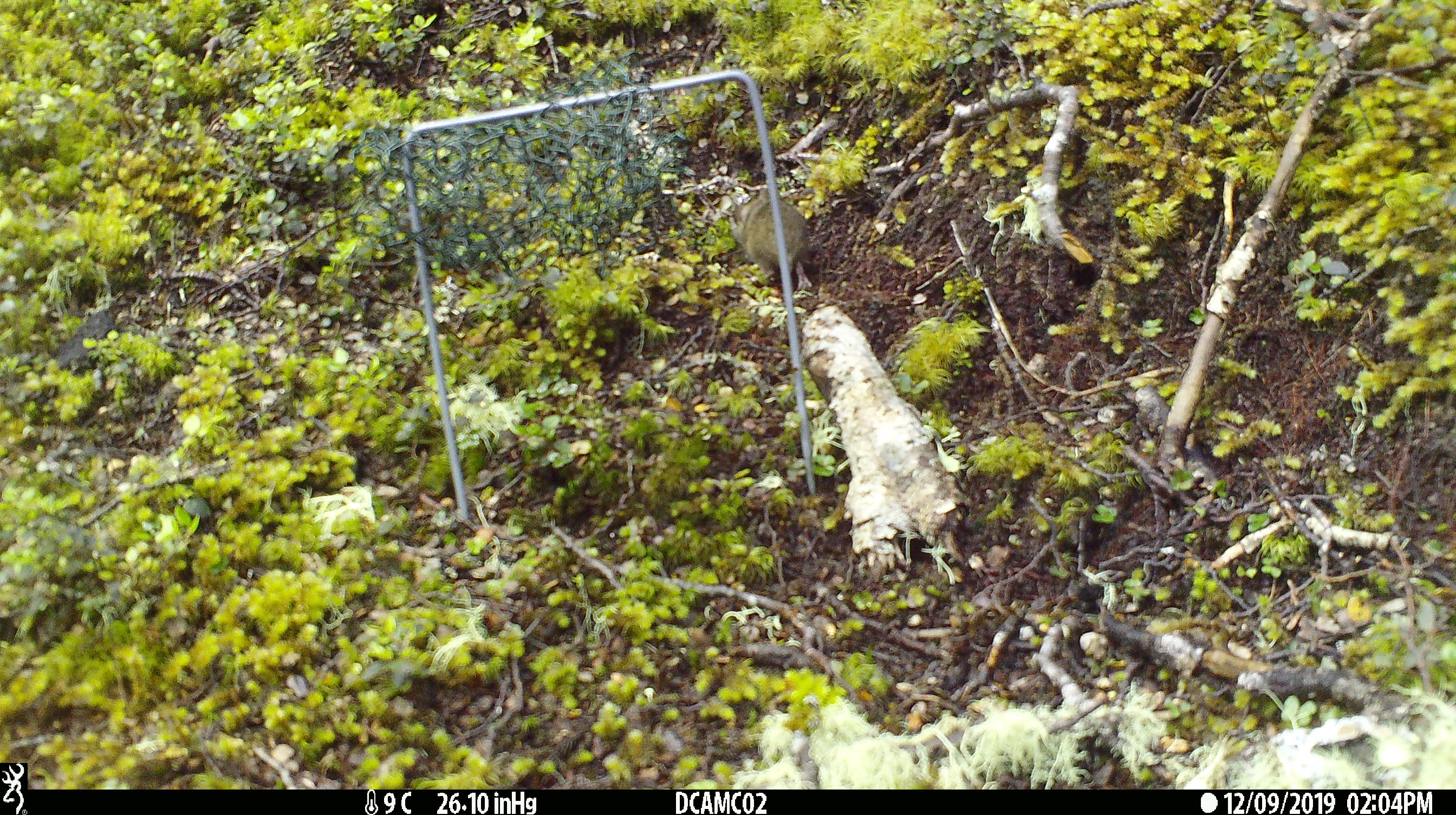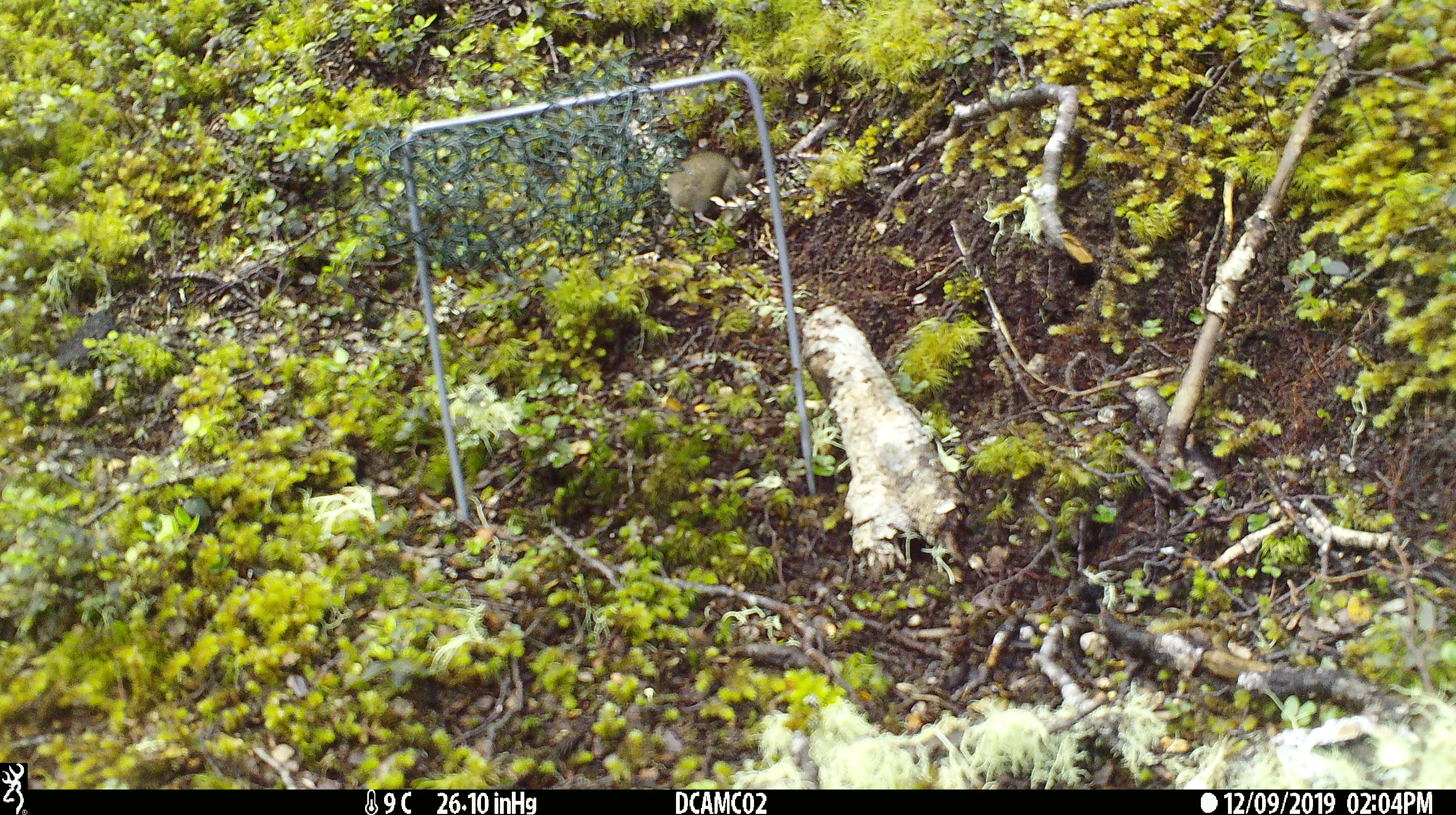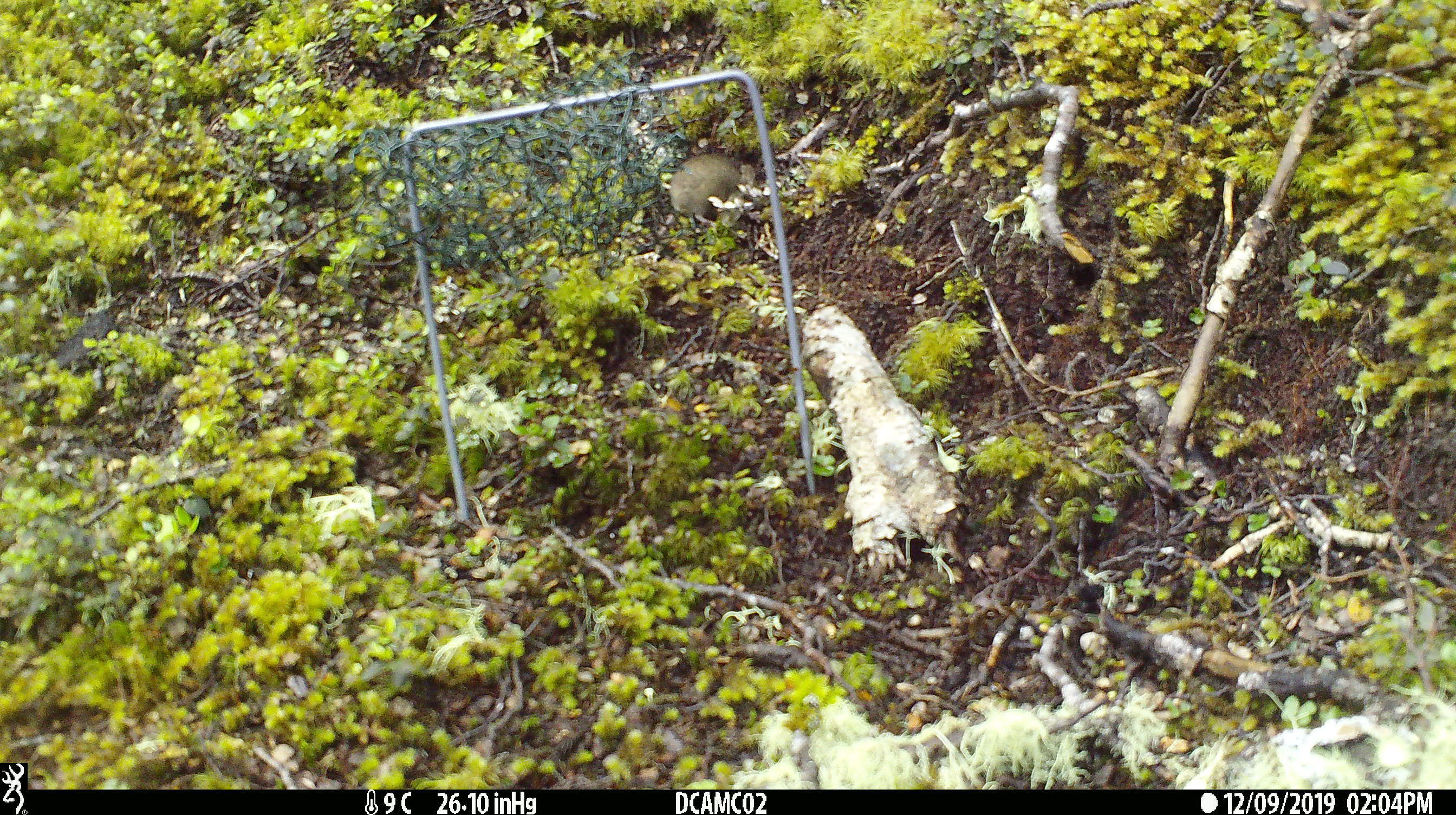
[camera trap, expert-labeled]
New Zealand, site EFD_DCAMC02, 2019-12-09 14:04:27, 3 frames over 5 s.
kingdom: Animalia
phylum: Chordata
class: Mammalia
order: Rodentia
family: Muridae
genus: Mus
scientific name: Mus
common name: mouse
Mouse (Mus).